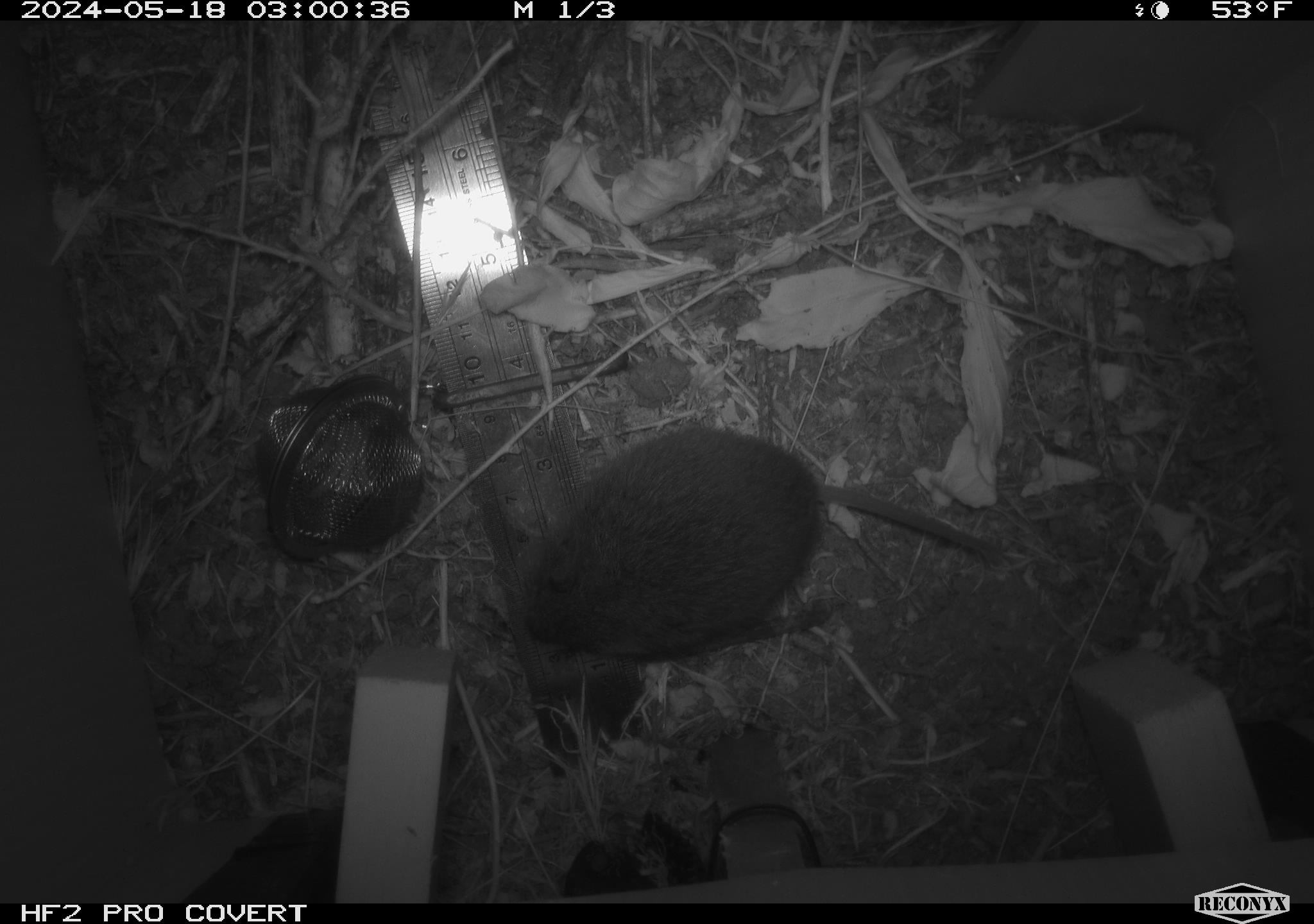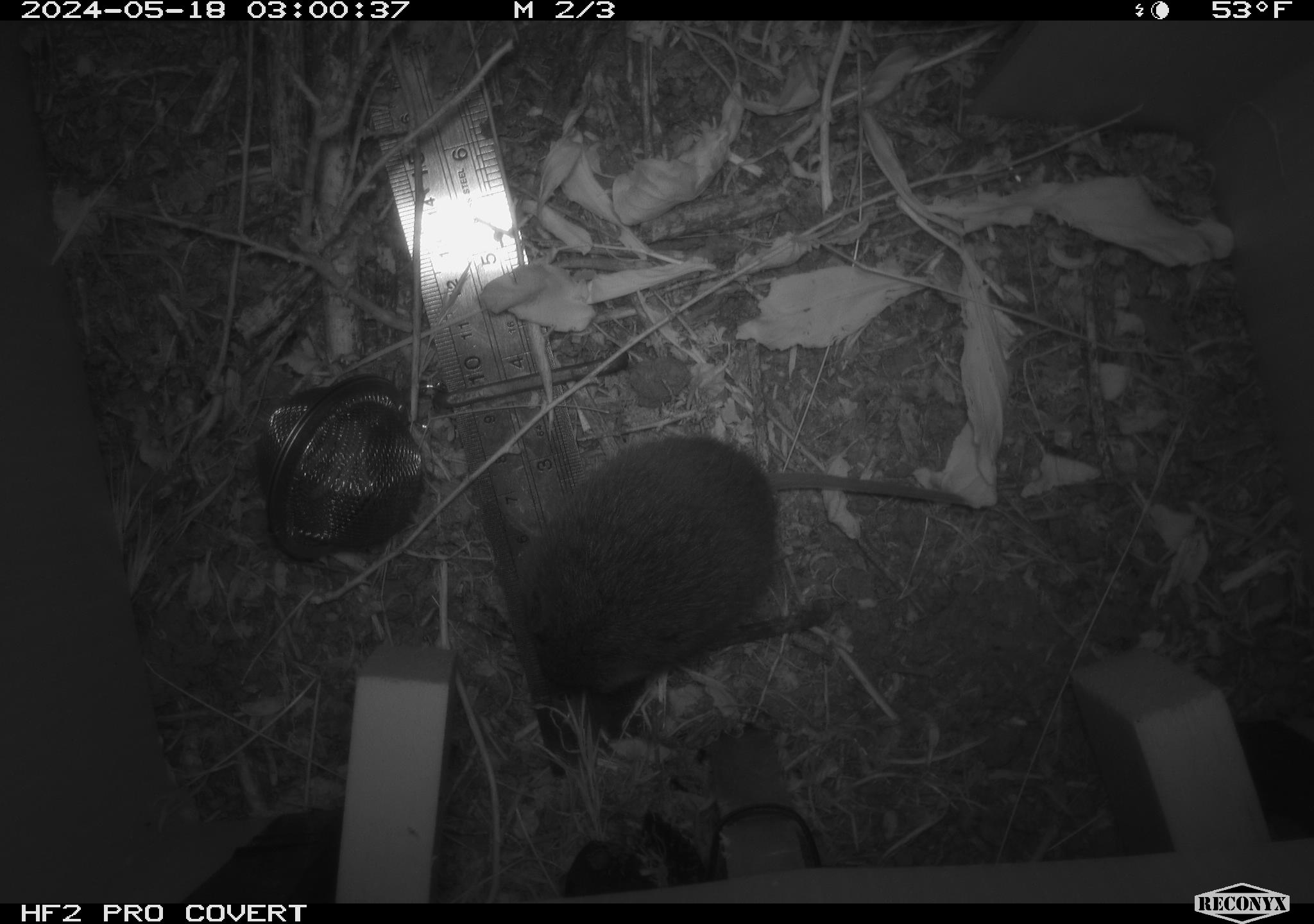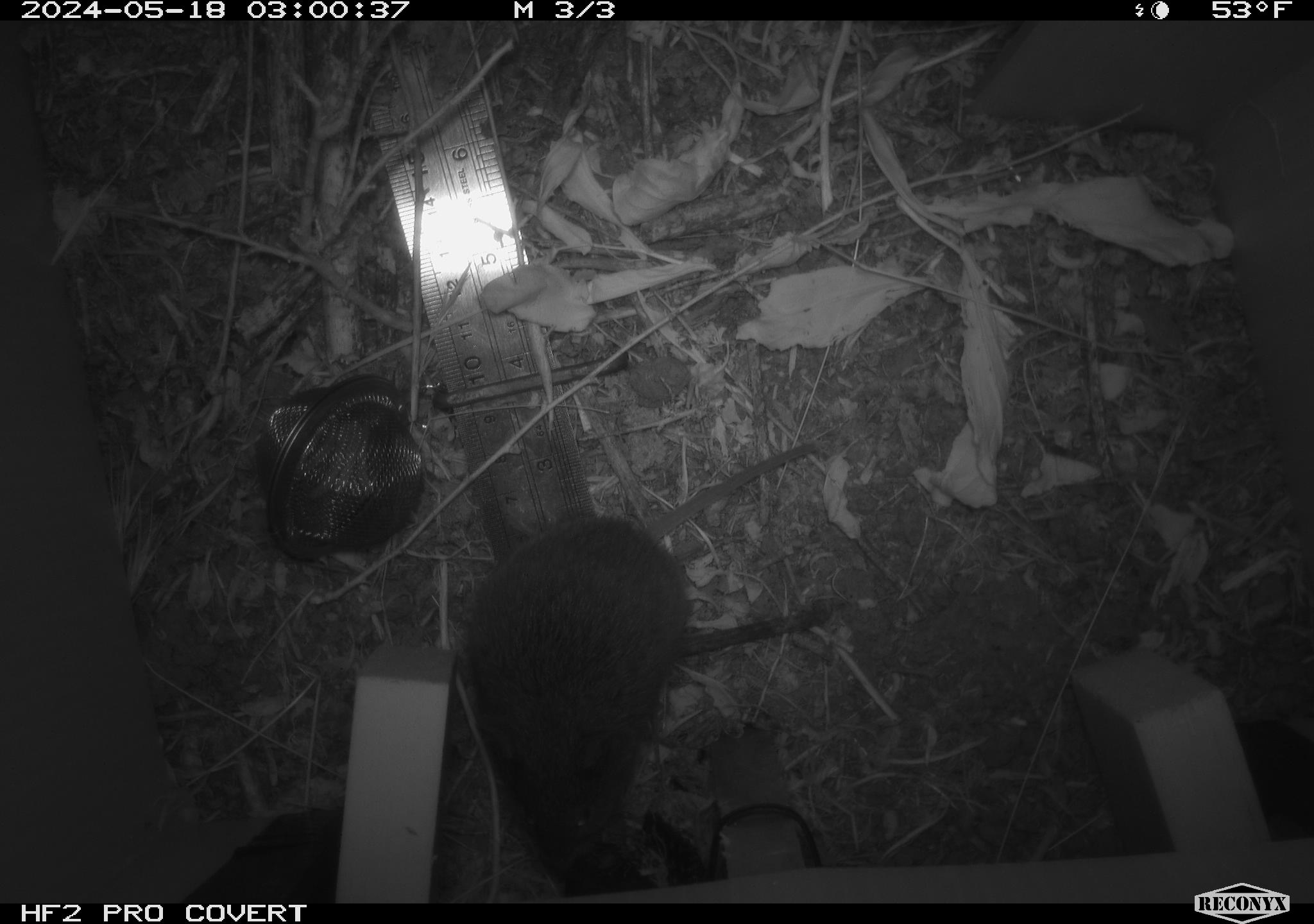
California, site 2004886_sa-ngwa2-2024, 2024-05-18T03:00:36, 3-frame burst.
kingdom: Animalia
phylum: Chordata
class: Mammalia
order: Rodentia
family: Cricetidae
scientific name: Arvicolinae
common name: voles, lemmings, and muskrats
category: arvicolinae subfamily